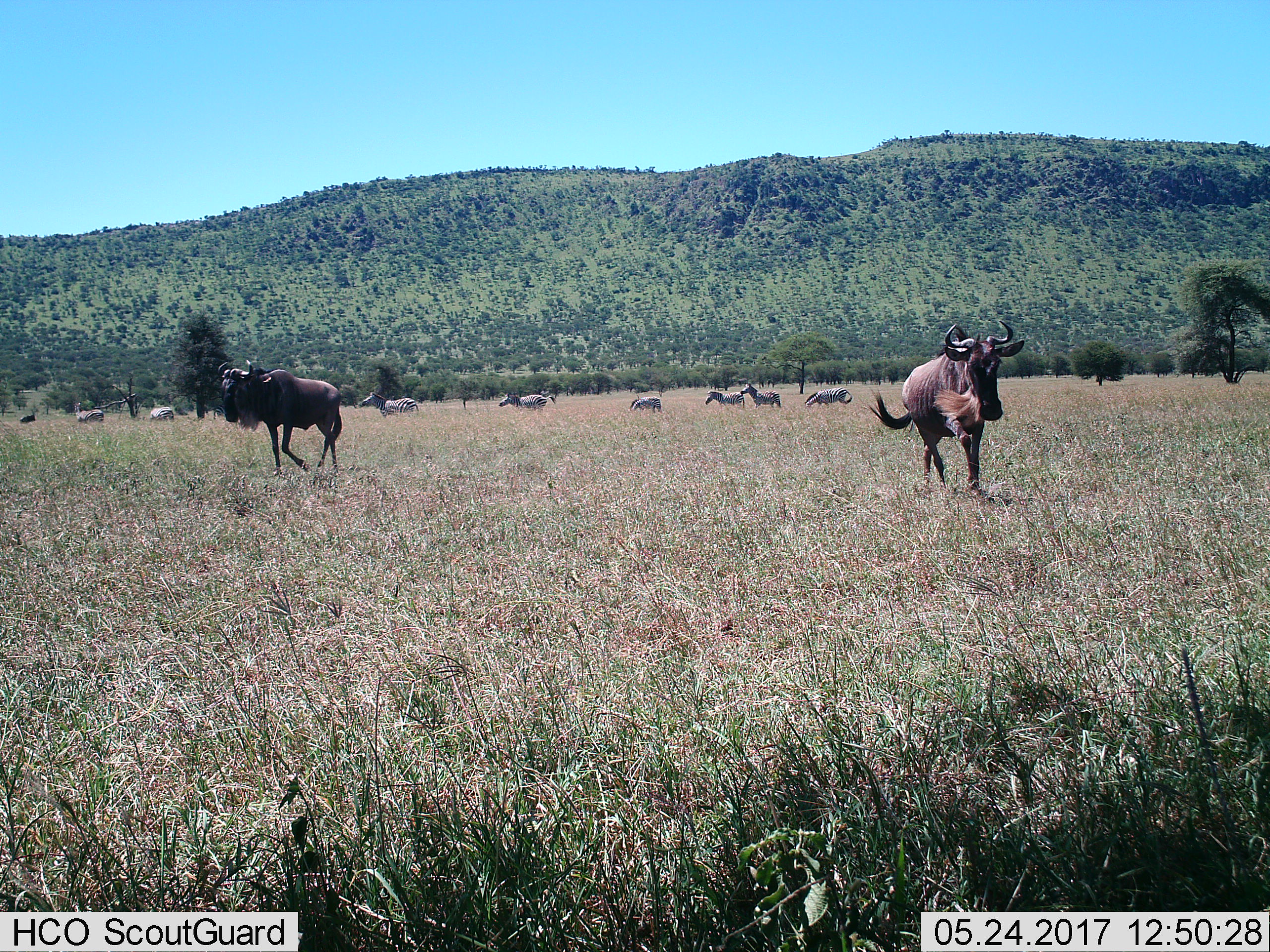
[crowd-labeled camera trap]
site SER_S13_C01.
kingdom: Animalia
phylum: Chordata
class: Mammalia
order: Artiodactyla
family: Bovidae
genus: Connochaetes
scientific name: Connochaetes taurinus taurinus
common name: blue wildebeest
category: wildebeestblue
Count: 2.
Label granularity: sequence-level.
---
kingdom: Animalia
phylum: Chordata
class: Mammalia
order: Perissodactyla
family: Equidae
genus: Equus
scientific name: Equus quagga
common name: plains zebra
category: zebraplains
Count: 8.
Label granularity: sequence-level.